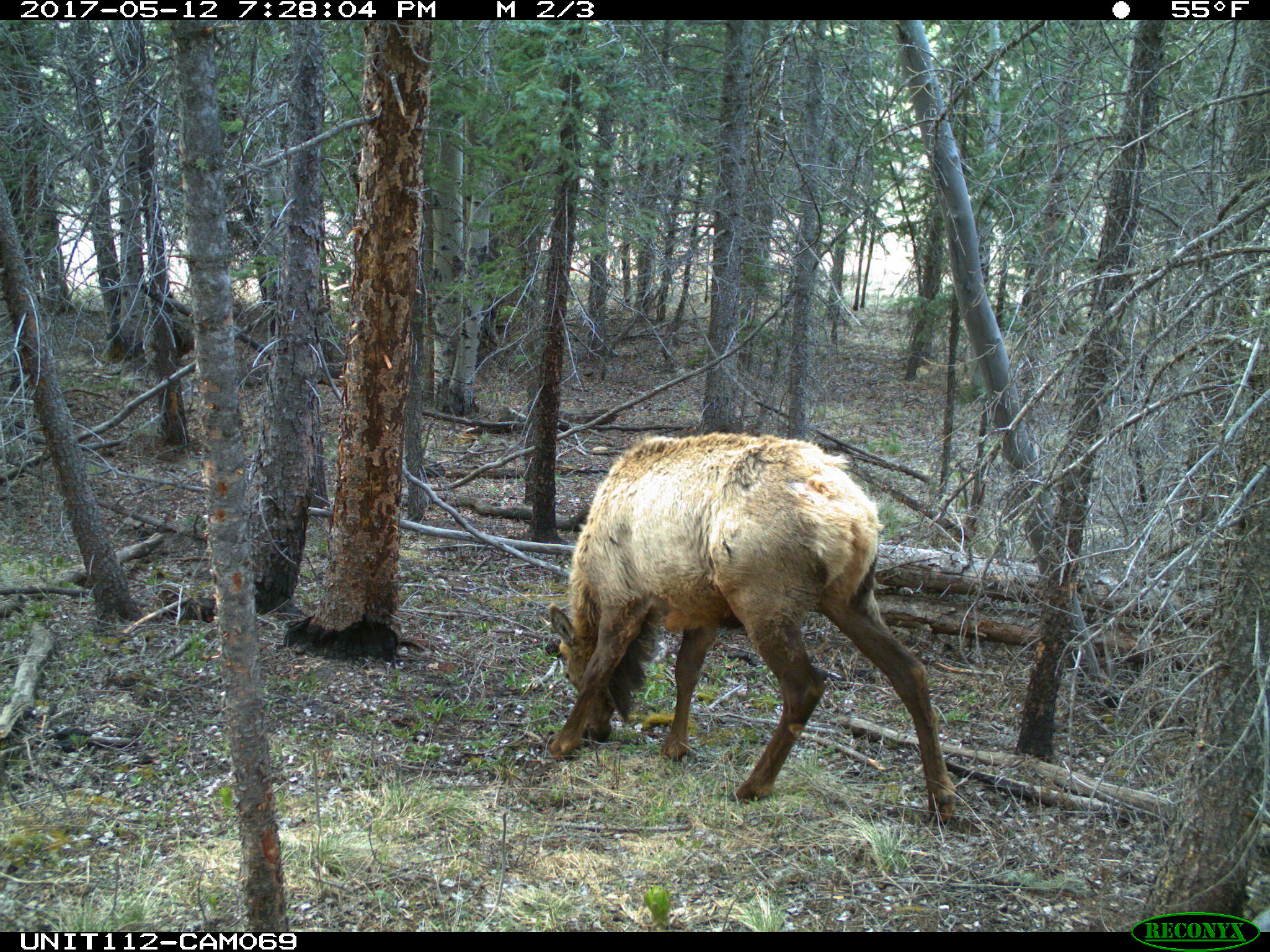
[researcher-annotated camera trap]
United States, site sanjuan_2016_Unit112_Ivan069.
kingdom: Animalia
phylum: Chordata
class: Mammalia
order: Artiodactyla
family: Cervidae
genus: Cervus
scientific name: Cervus elaphus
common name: red deer